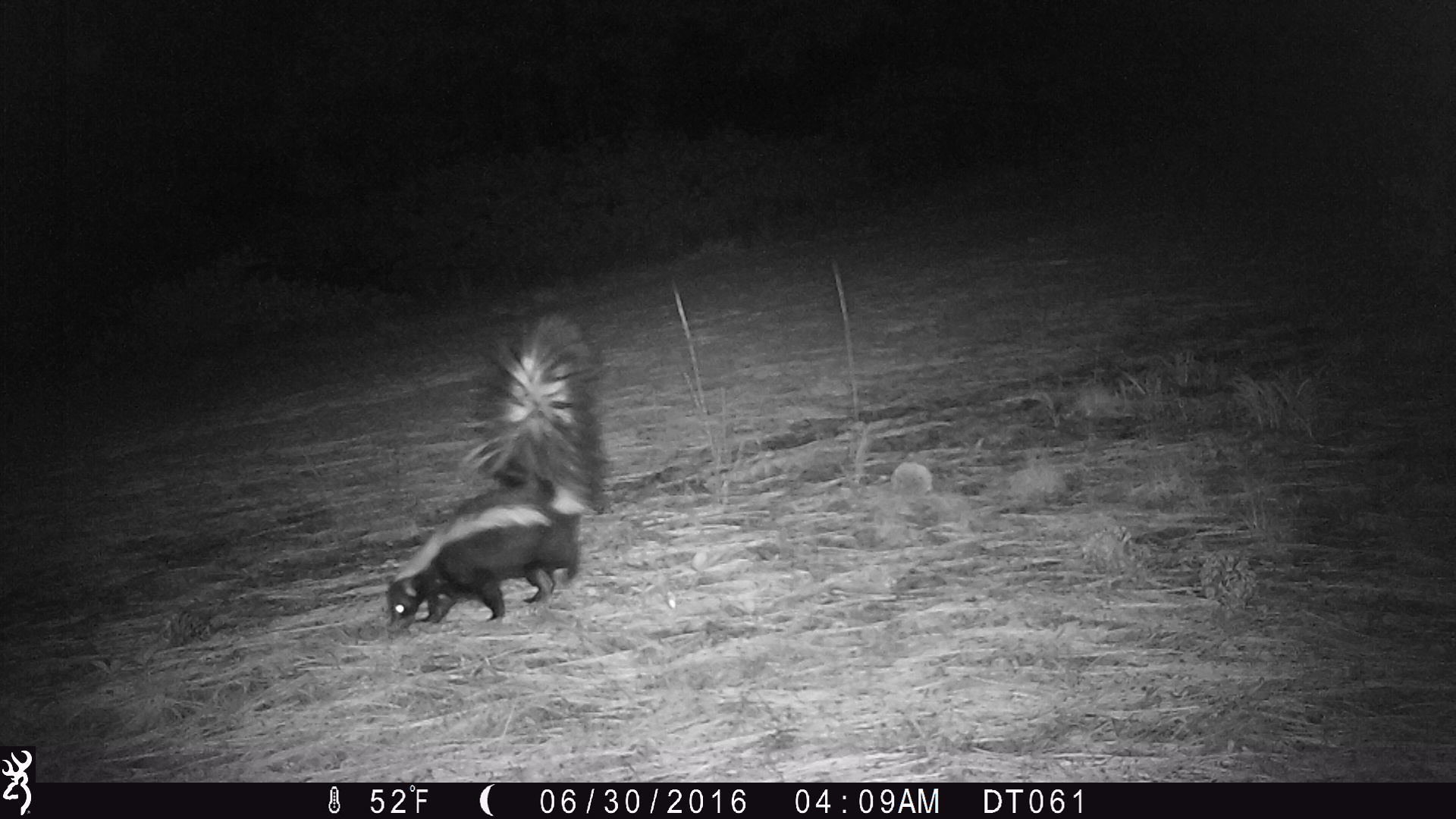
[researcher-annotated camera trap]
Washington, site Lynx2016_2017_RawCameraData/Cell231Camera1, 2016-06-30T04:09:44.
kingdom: Animalia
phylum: Chordata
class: Mammalia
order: Carnivora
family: Mephitidae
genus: Mephitis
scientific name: Mephitis mephitis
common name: striped skunk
Mephitis mephitis (striped skunk). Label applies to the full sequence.